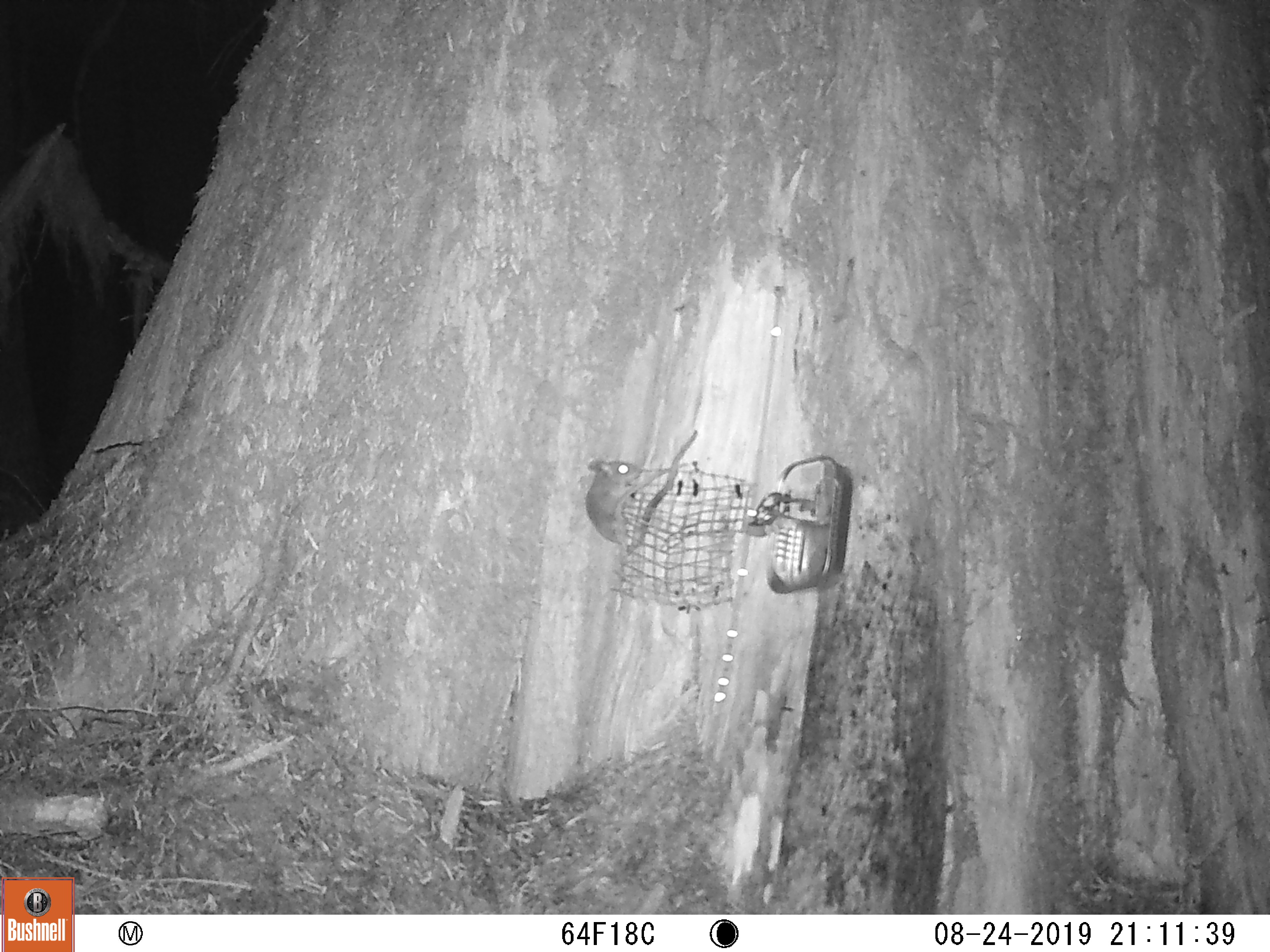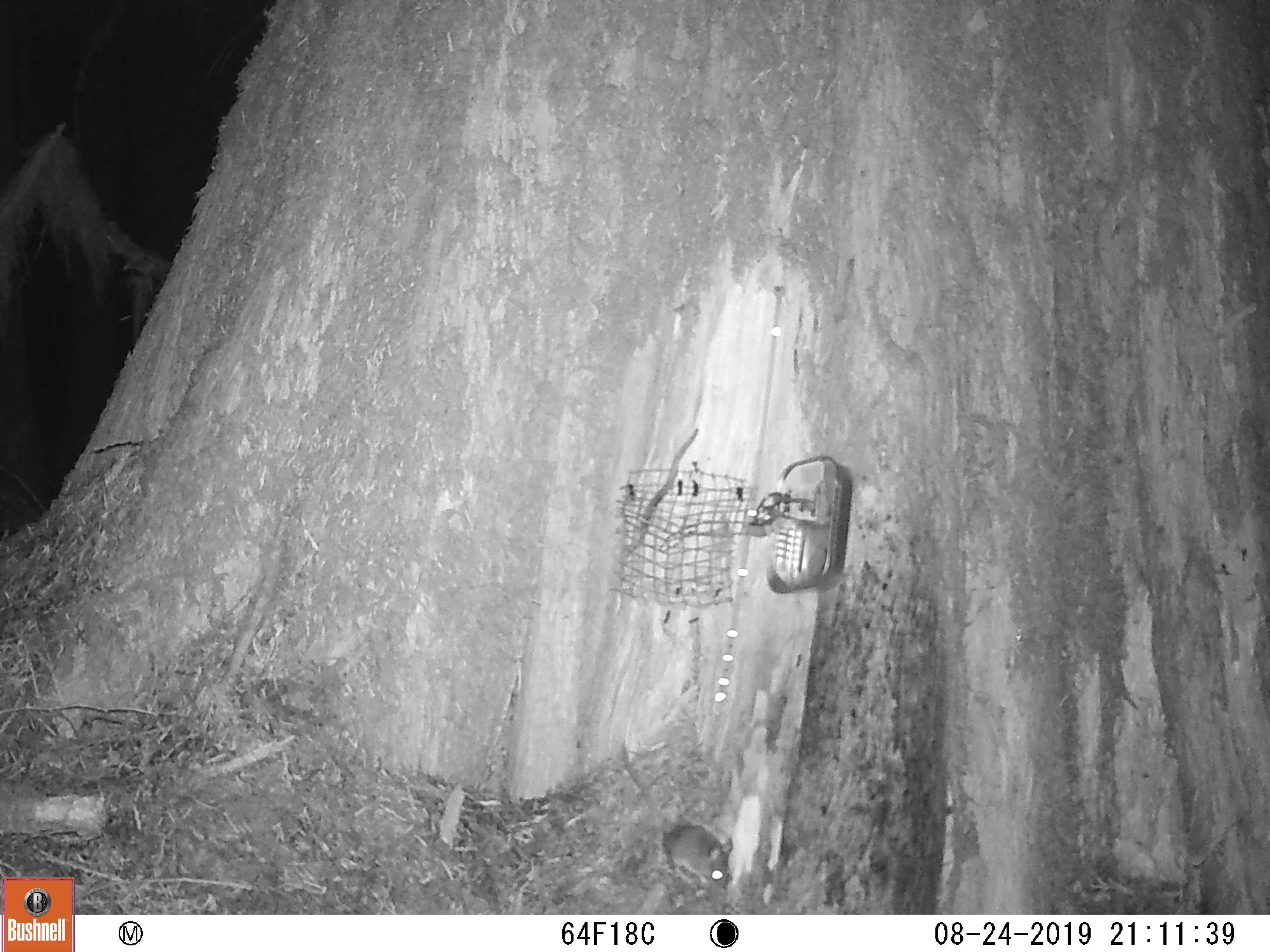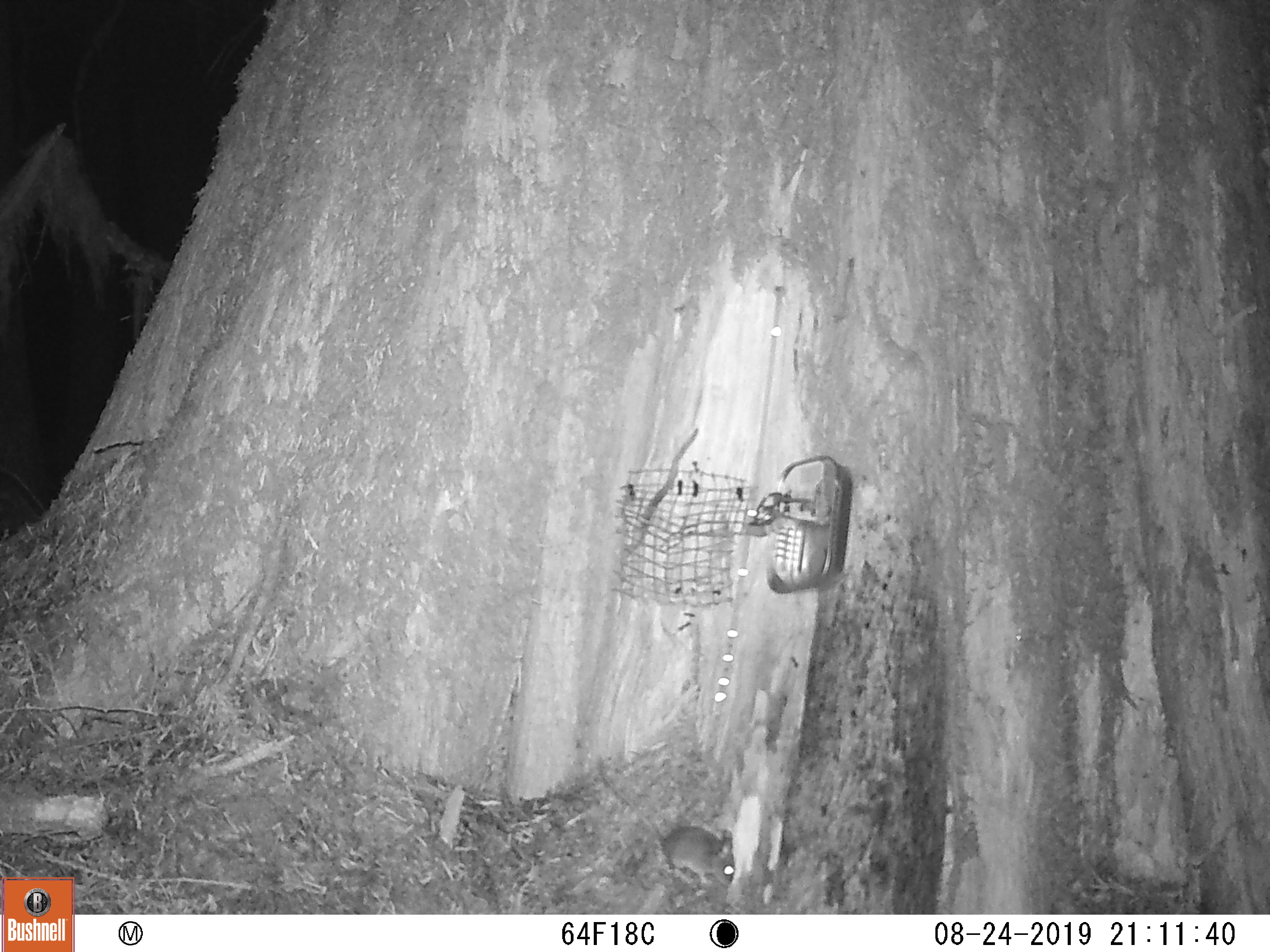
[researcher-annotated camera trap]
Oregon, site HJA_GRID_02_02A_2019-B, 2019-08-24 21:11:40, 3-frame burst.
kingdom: Animalia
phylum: Chordata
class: Mammalia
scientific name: Mammalia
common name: small mammal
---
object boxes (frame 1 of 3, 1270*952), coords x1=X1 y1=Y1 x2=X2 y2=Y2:
small mammal: x1=578 y1=432 x2=667 y2=618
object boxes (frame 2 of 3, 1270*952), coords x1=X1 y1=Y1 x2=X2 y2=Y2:
small mammal: x1=610 y1=746 x2=743 y2=901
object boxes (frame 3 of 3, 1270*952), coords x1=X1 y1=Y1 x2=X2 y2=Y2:
small mammal: x1=583 y1=747 x2=748 y2=900